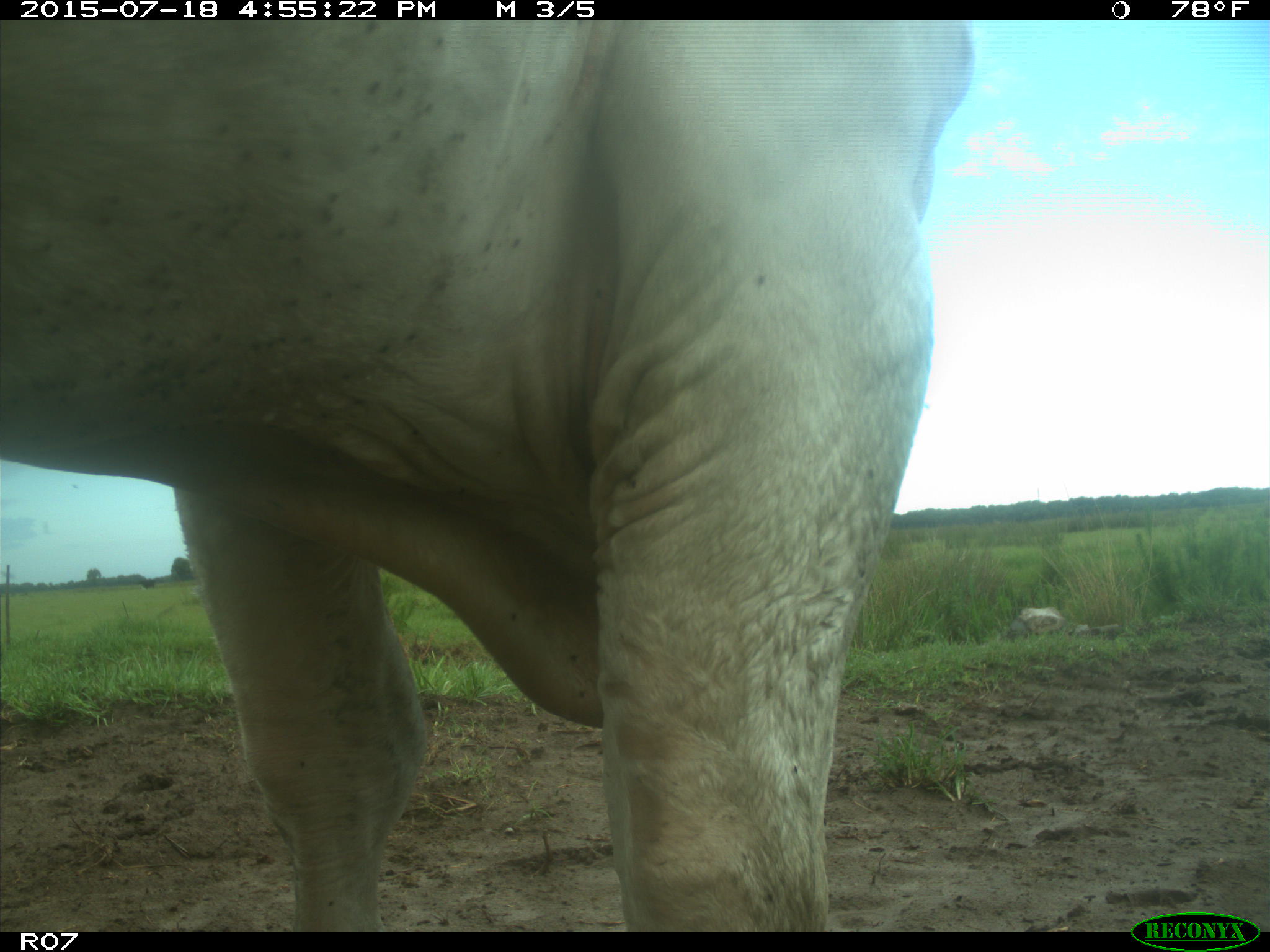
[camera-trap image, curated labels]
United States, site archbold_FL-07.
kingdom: Animalia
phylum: Chordata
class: Mammalia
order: Artiodactyla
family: Bovidae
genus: Bos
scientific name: Bos taurus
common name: domestic cow